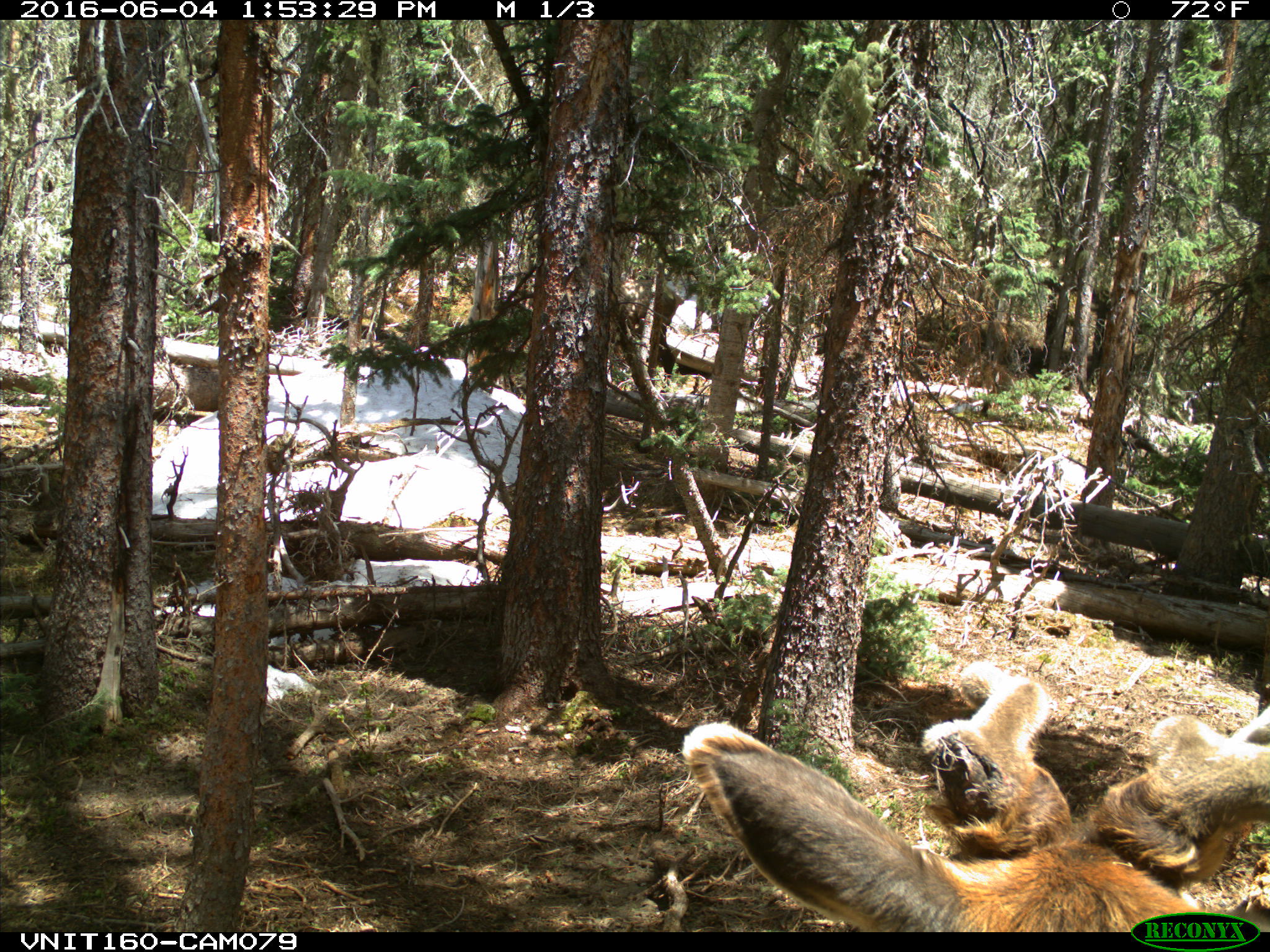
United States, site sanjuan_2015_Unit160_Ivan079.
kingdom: Animalia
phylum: Chordata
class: Mammalia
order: Artiodactyla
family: Cervidae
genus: Cervus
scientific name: Cervus elaphus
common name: red deer